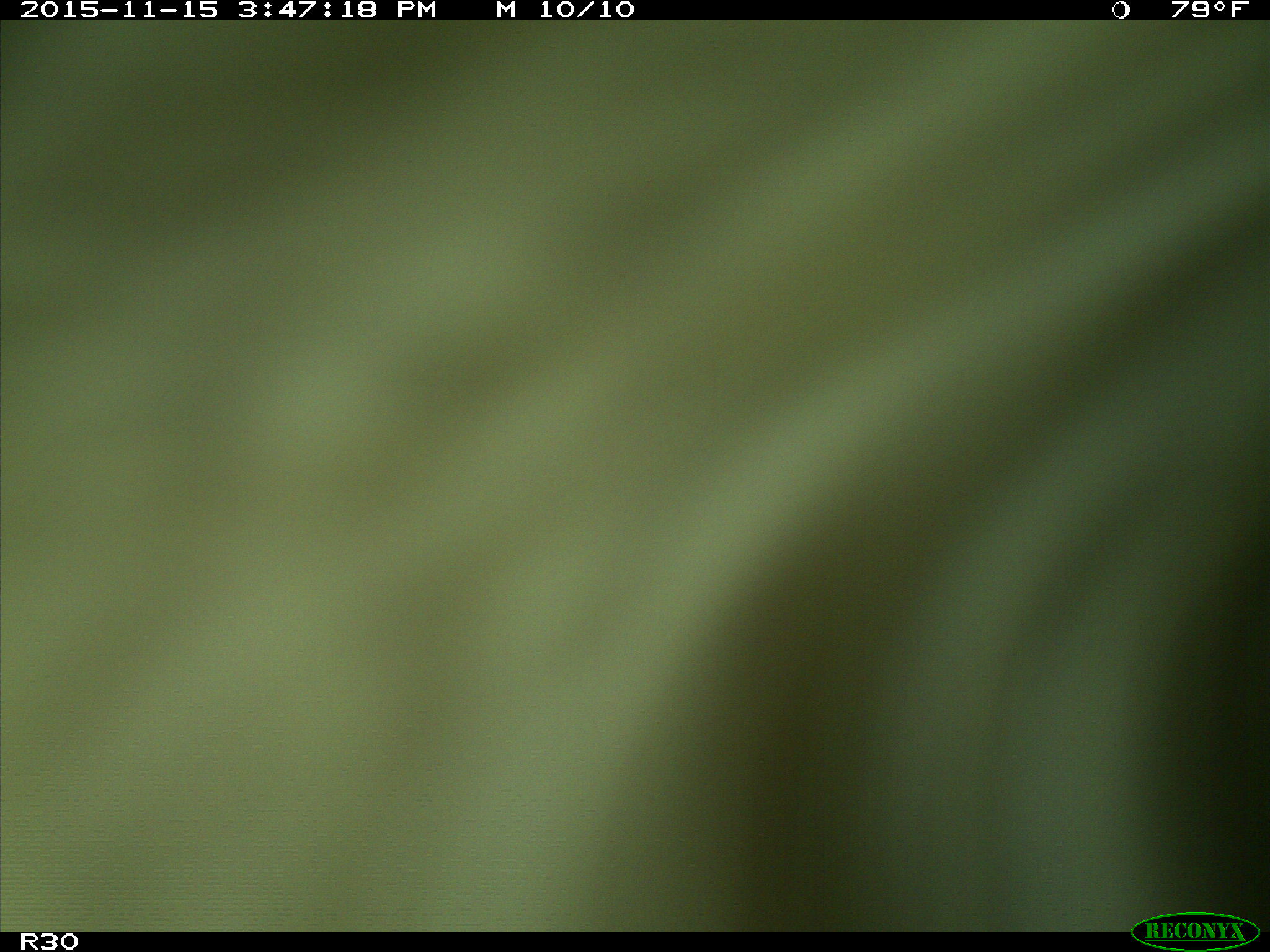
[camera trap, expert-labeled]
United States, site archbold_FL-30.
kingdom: Animalia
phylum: Chordata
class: Mammalia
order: Artiodactyla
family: Bovidae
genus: Bos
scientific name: Bos taurus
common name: domestic cow